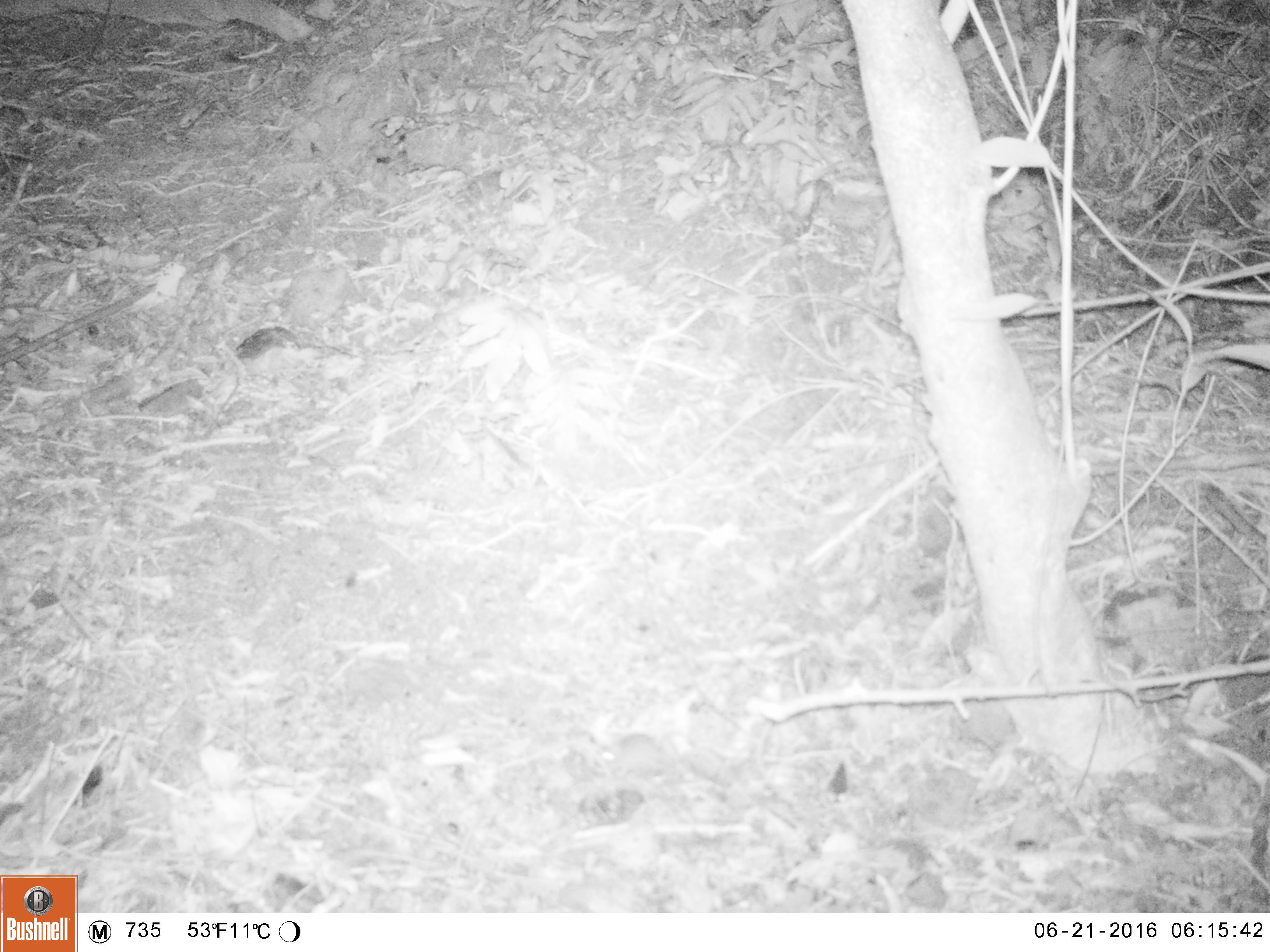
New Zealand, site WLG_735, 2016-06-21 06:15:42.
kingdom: Animalia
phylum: Chordata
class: Mammalia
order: Rodentia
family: Muridae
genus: Mus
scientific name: Mus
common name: mouse